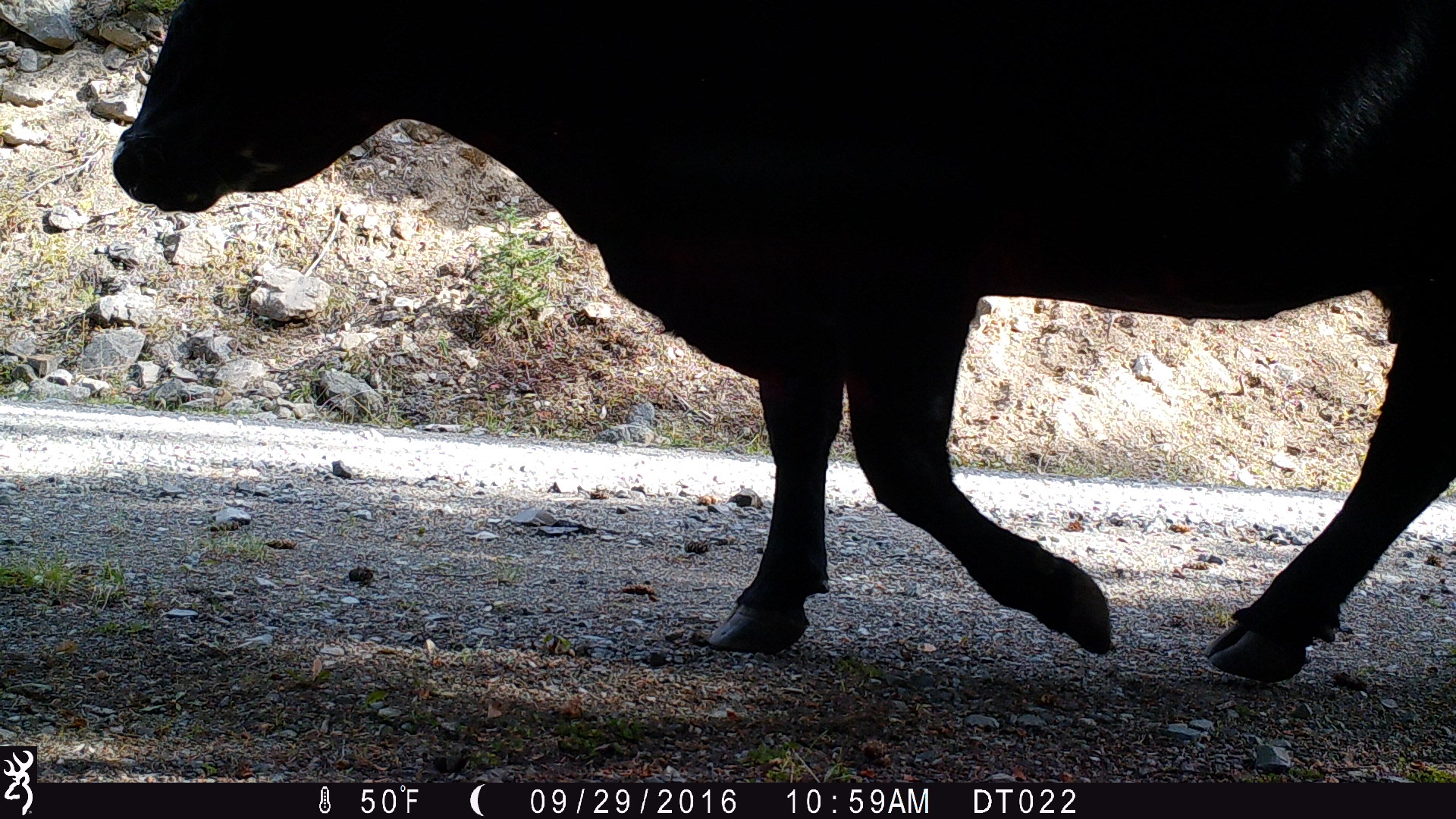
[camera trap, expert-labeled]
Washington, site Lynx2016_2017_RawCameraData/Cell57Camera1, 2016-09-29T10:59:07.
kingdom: Animalia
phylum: Chordata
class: Mammalia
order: Artiodactyla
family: Bovidae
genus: Bos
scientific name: Bos taurus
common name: domestic cattle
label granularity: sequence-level